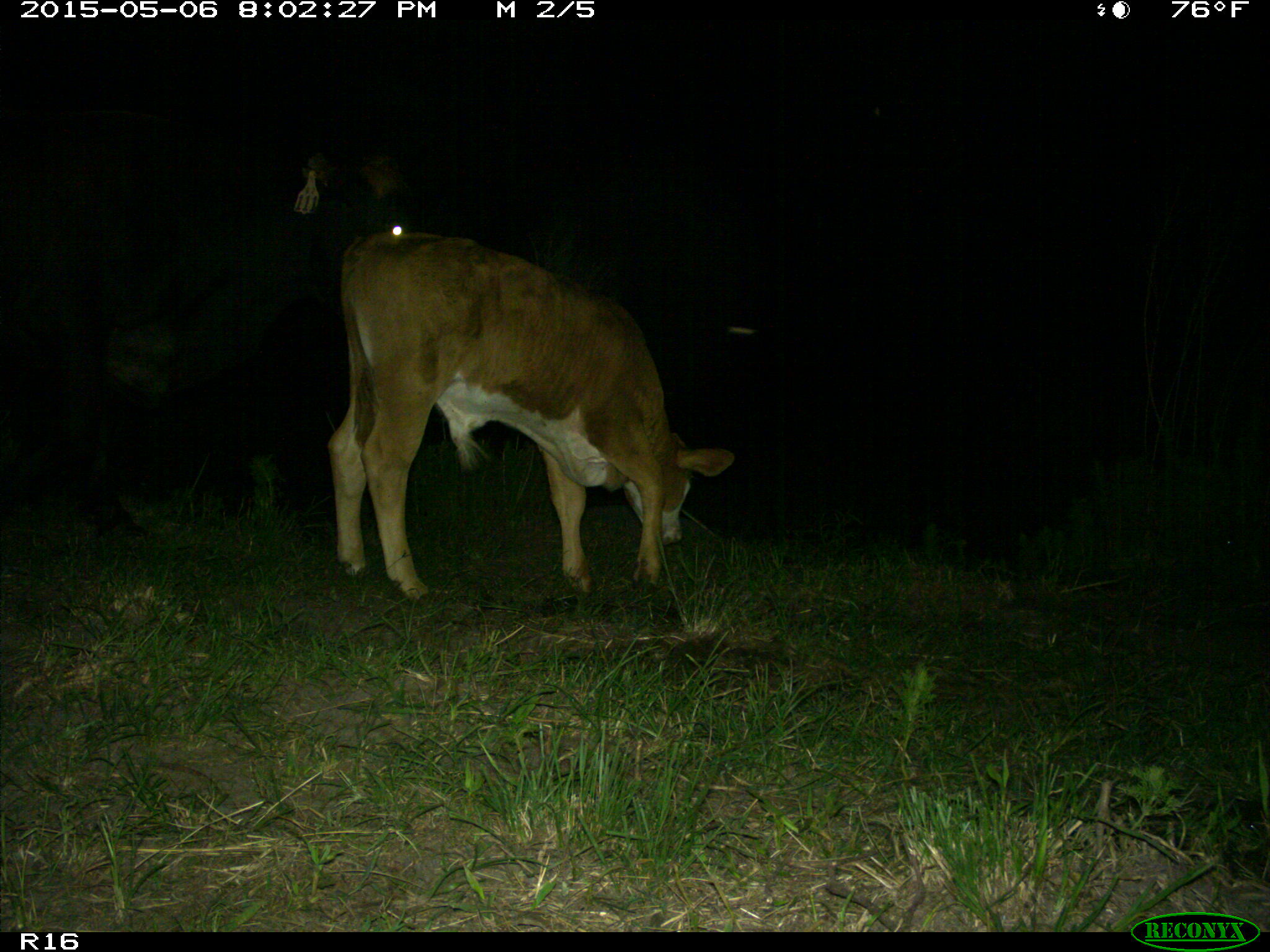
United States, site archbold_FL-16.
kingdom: Animalia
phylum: Chordata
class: Mammalia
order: Artiodactyla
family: Bovidae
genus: Bos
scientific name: Bos taurus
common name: domestic cow